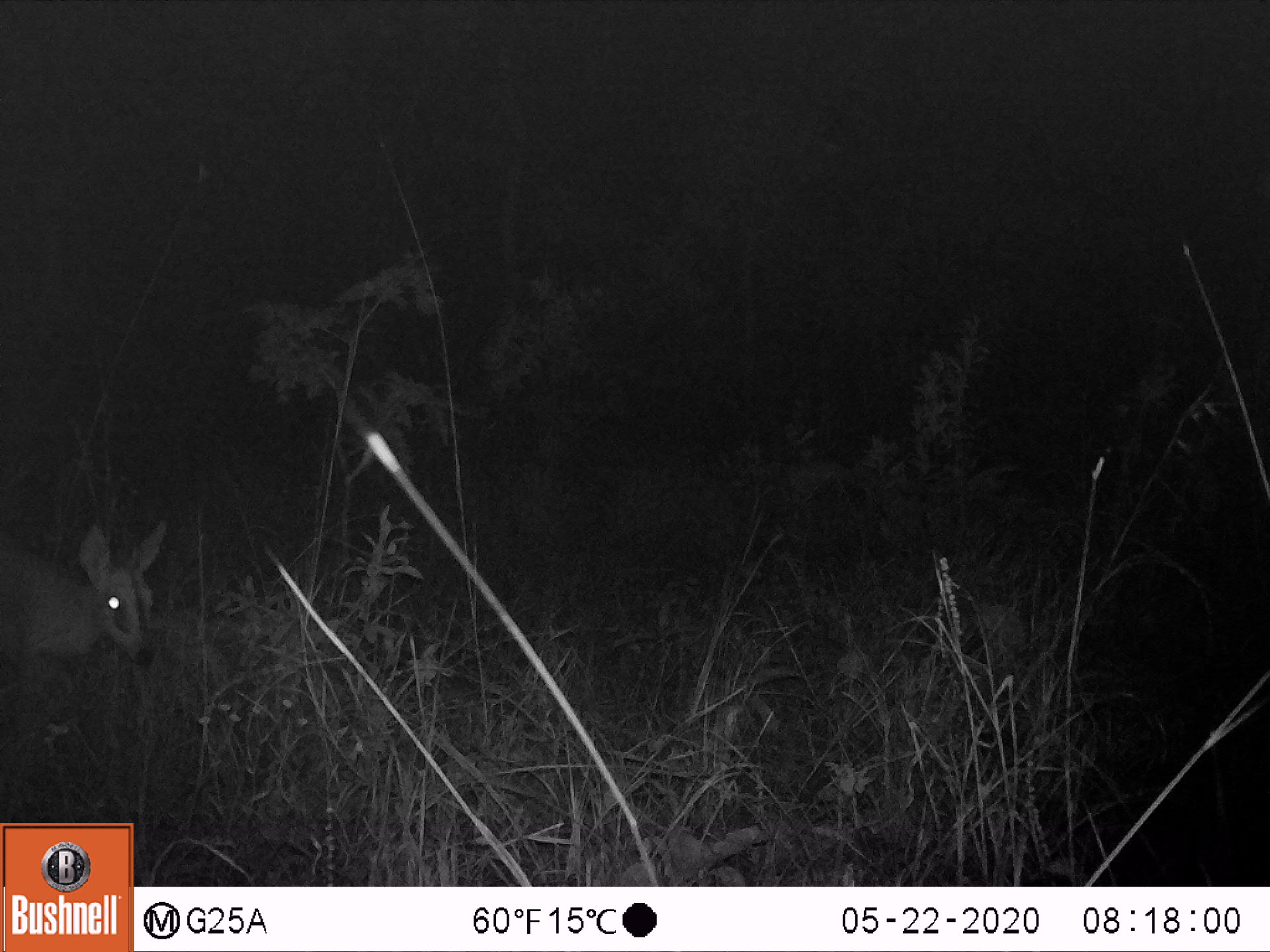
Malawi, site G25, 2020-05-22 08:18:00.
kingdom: Animalia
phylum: Chordata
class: Mammalia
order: Artiodactyla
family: Bovidae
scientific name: Antilopinae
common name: small antelope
Small antelope (Antilopinae), count 1.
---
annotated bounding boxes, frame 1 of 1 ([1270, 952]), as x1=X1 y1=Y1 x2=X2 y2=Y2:
small antelope: x1=0 y1=514 x2=174 y2=720